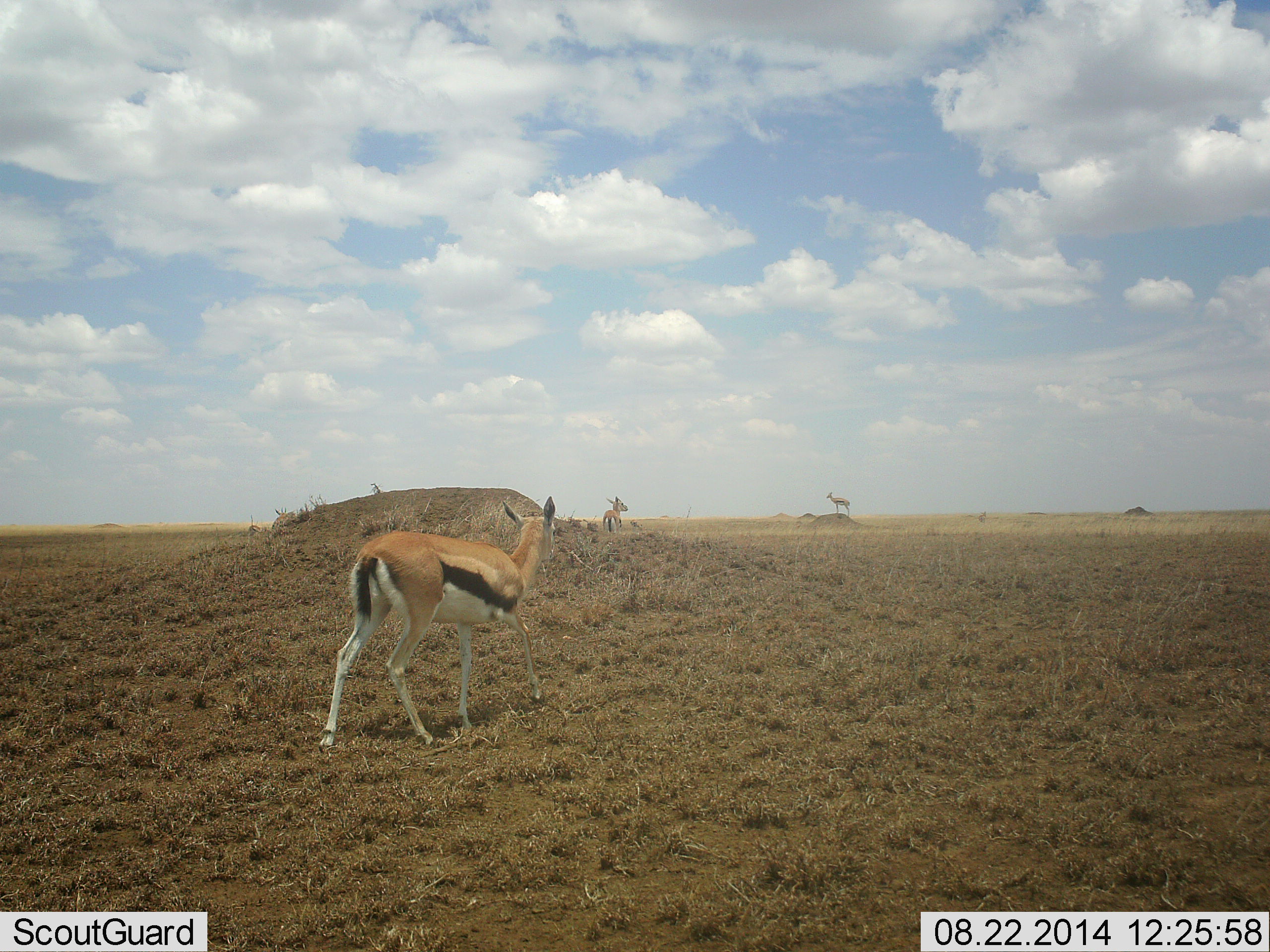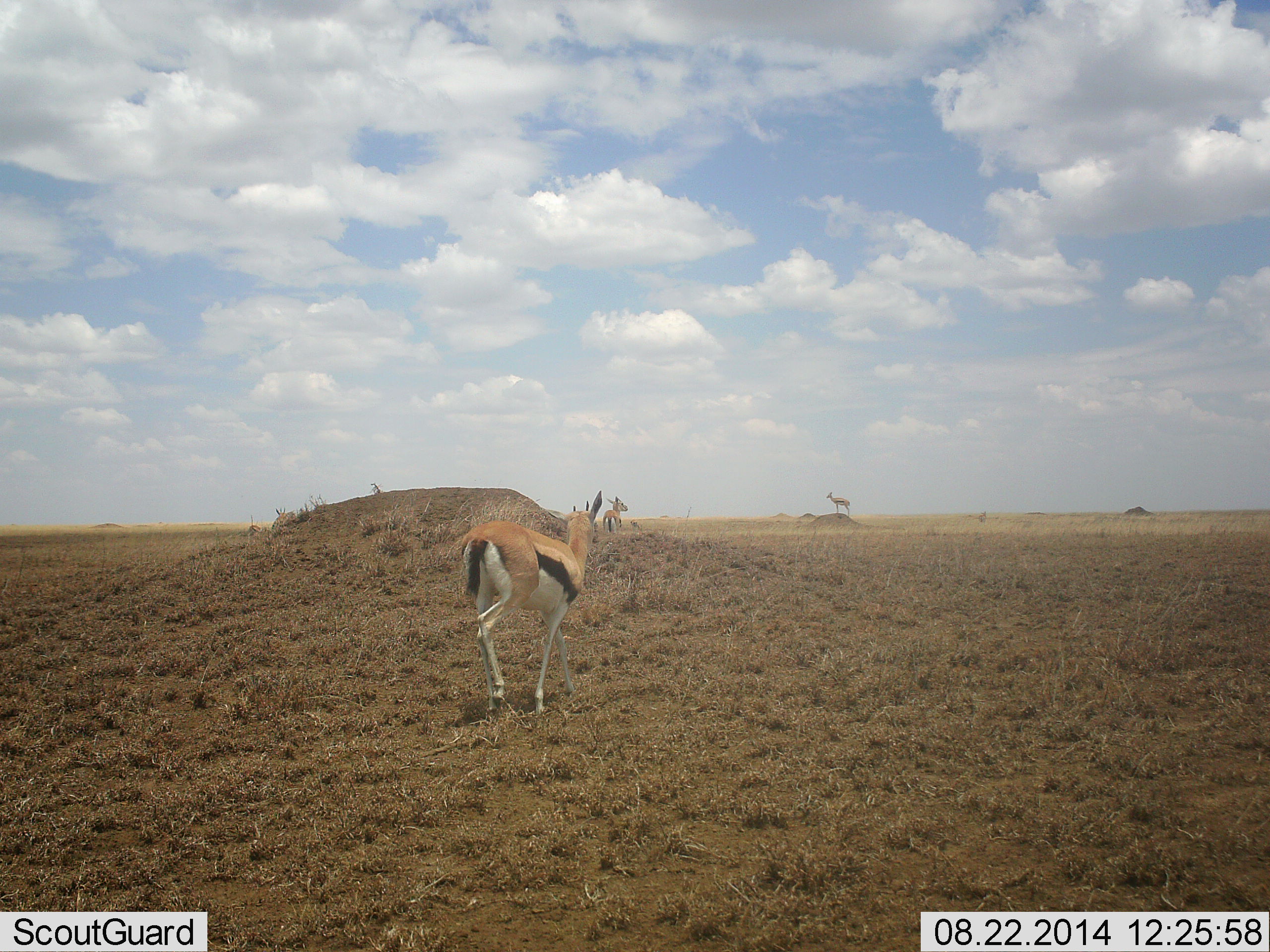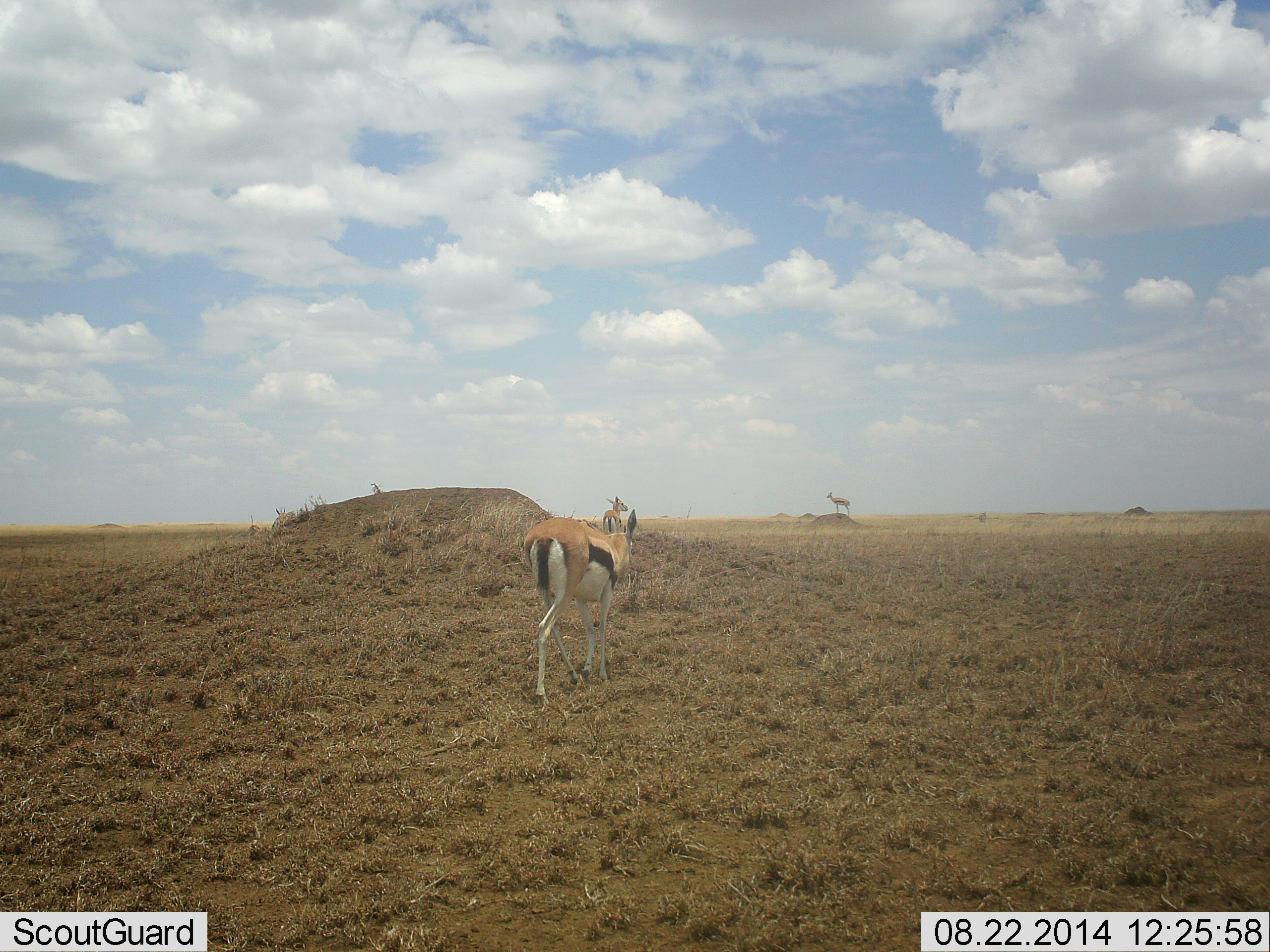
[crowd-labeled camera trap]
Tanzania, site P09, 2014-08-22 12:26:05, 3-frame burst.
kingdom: Animalia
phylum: Chordata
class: Mammalia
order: Artiodactyla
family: Bovidae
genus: Eudorcas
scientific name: Eudorcas thomsonii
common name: thomson's gazelle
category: gazellethomsons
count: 3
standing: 70%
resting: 10%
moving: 90%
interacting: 0%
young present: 0%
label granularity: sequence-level